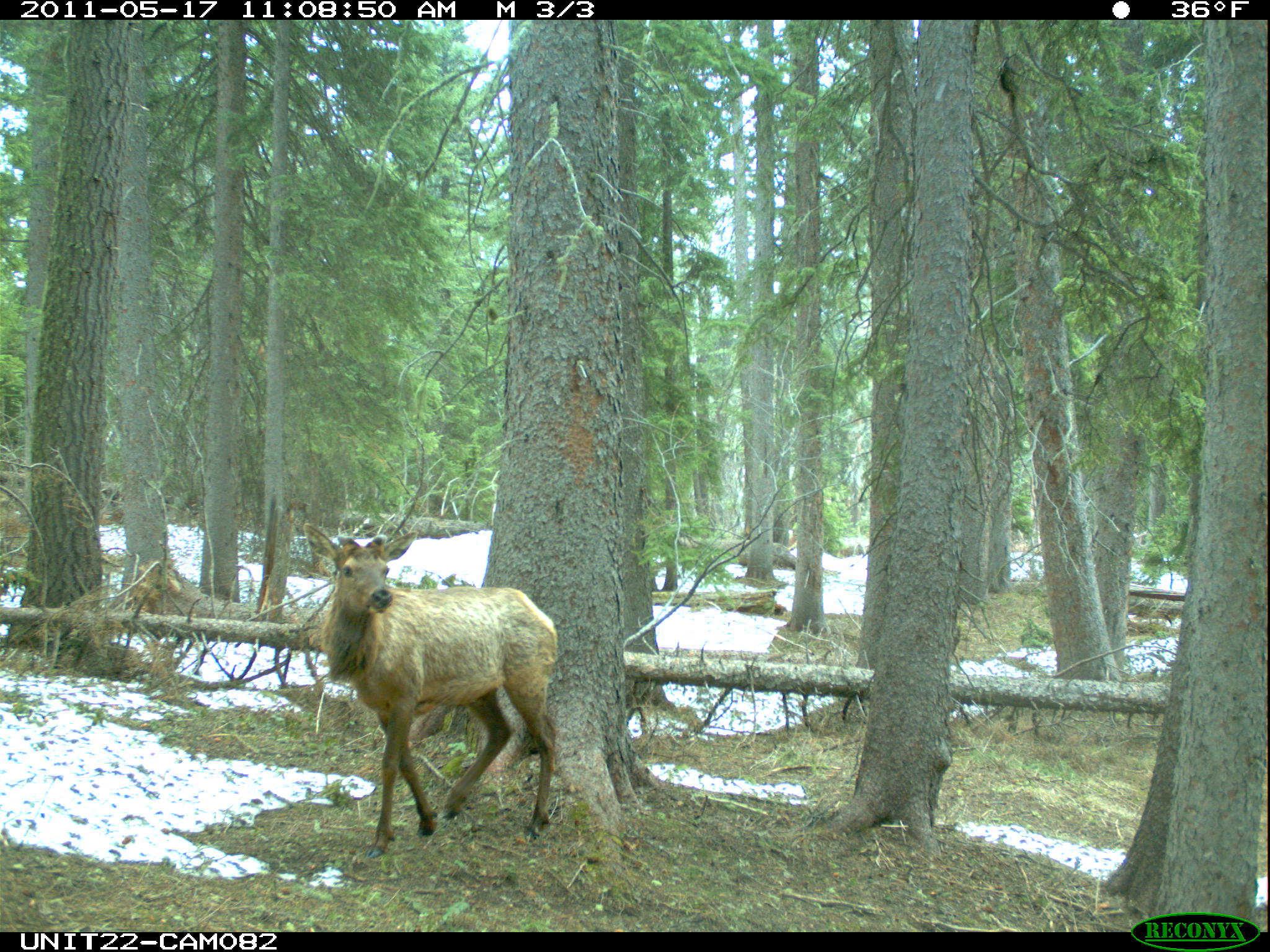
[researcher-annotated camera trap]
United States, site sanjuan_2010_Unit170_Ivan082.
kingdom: Animalia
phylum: Chordata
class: Mammalia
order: Artiodactyla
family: Cervidae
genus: Cervus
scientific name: Cervus elaphus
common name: red deer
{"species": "Cervus elaphus (red deer)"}